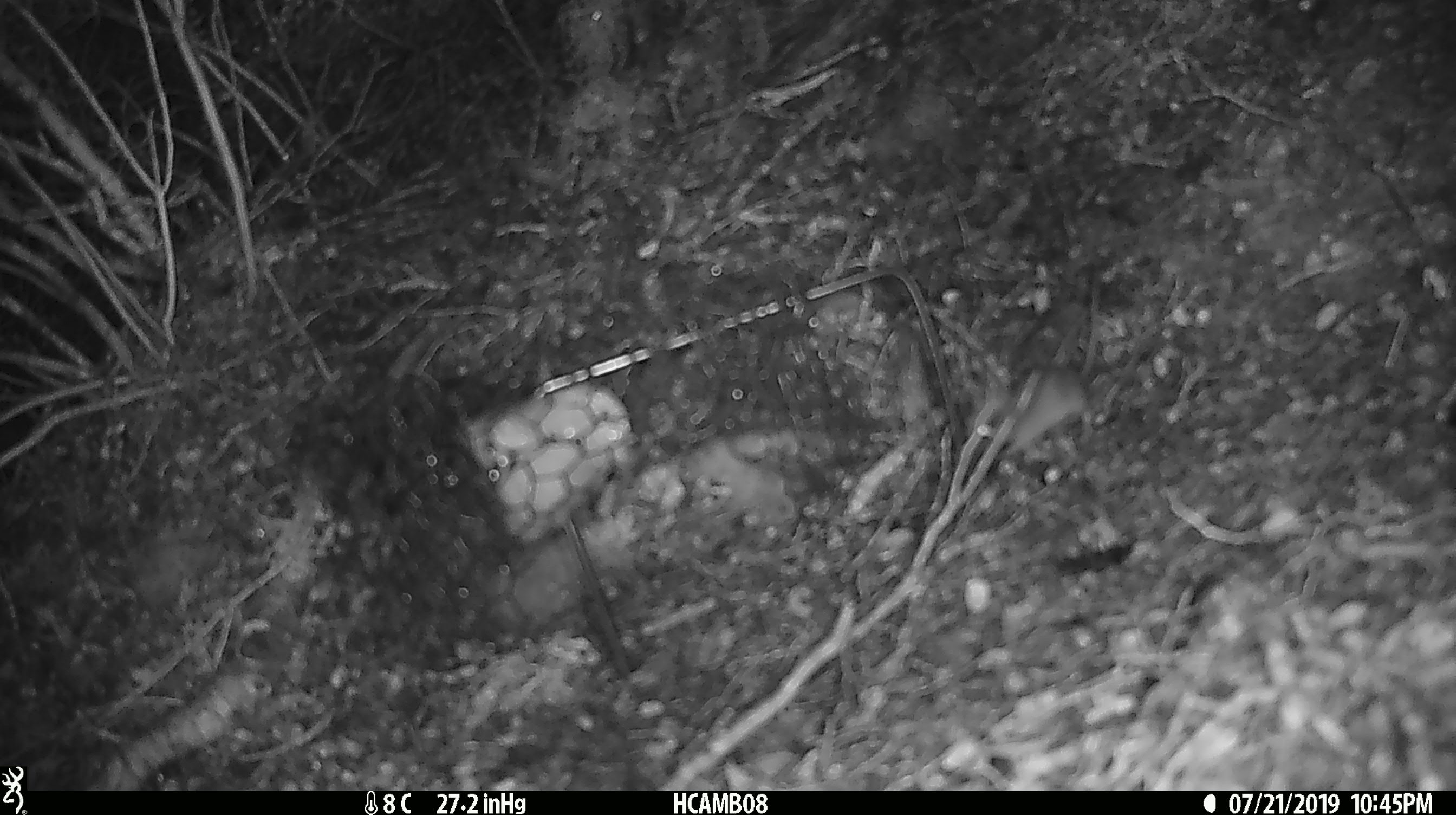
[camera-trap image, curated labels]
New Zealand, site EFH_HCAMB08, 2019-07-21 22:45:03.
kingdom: Animalia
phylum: Chordata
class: Mammalia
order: Rodentia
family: Muridae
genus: Mus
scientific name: Mus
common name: mouse